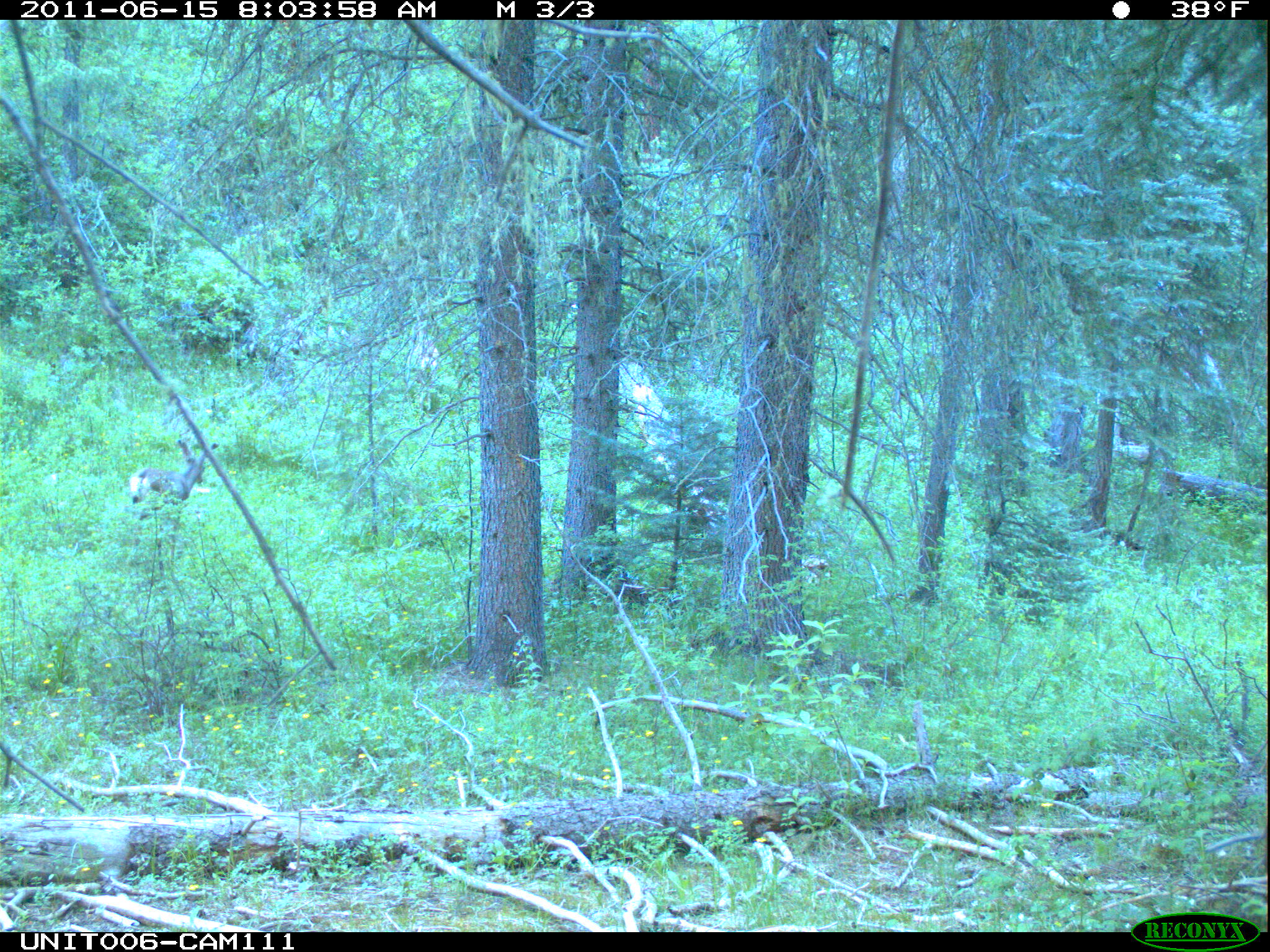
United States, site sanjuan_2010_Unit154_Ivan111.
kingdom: Animalia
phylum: Chordata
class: Mammalia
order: Artiodactyla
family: Cervidae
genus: Odocoileus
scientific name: Odocoileus hemionus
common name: mule deer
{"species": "Odocoileus hemionus (mule deer)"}